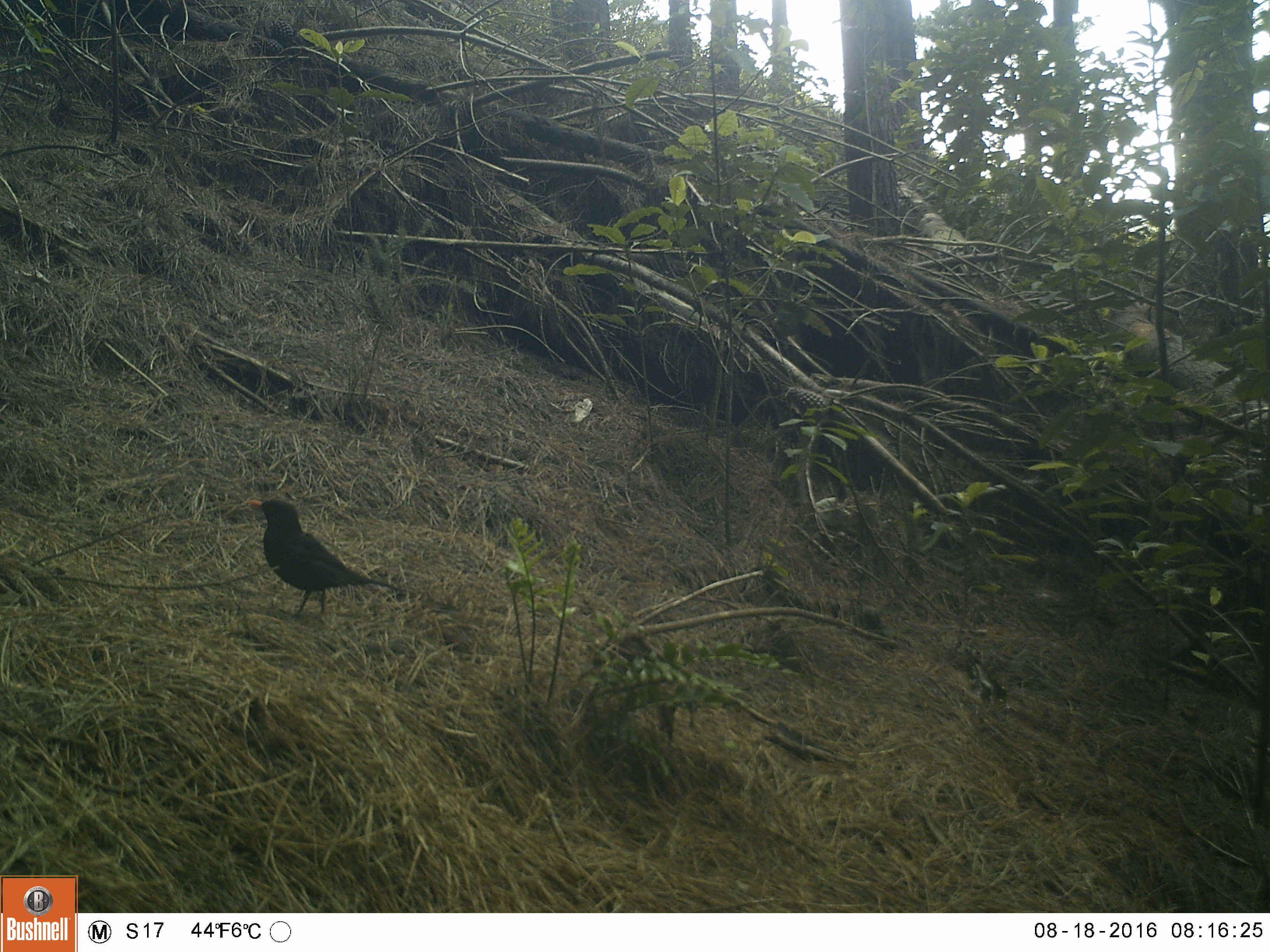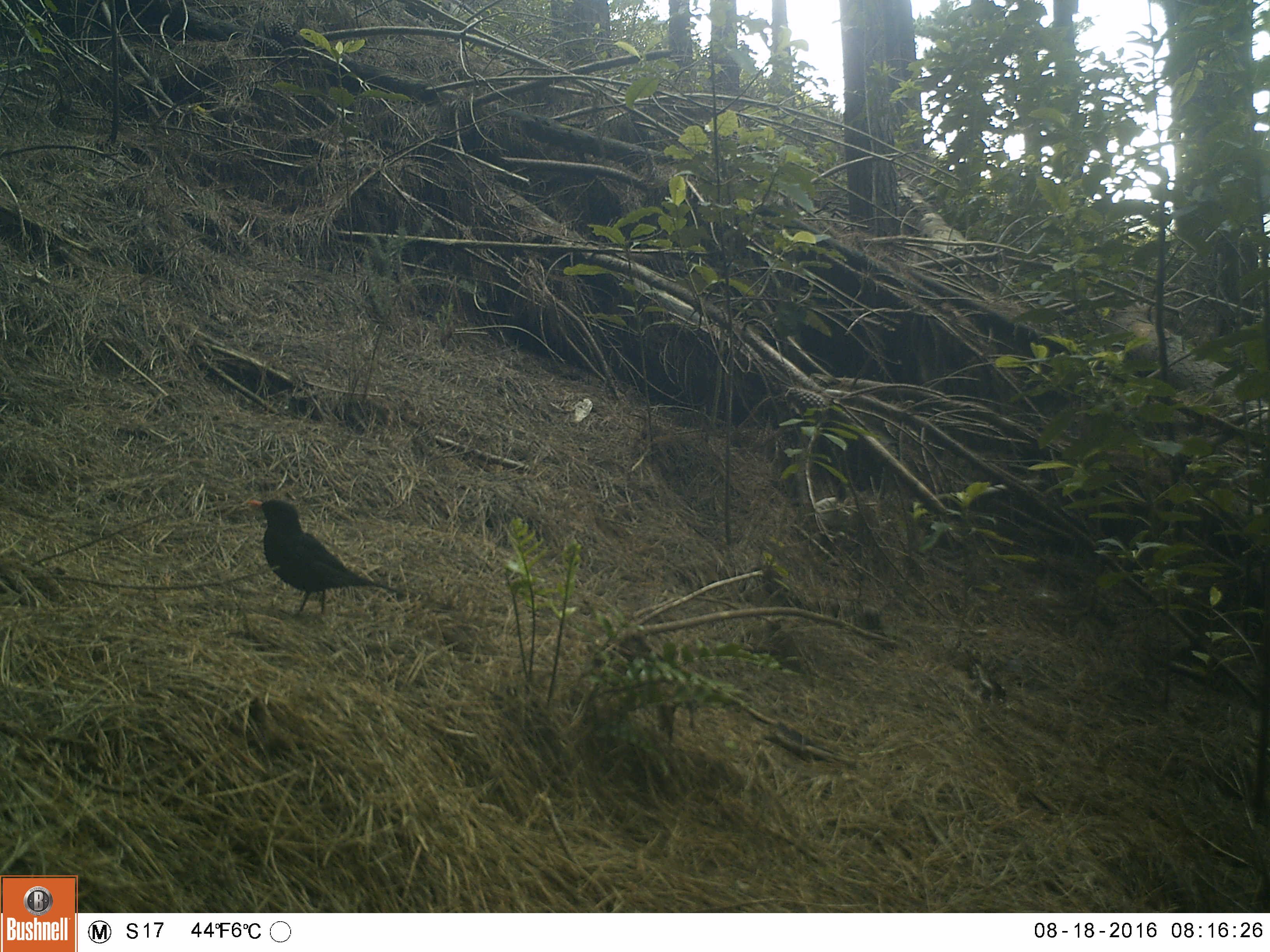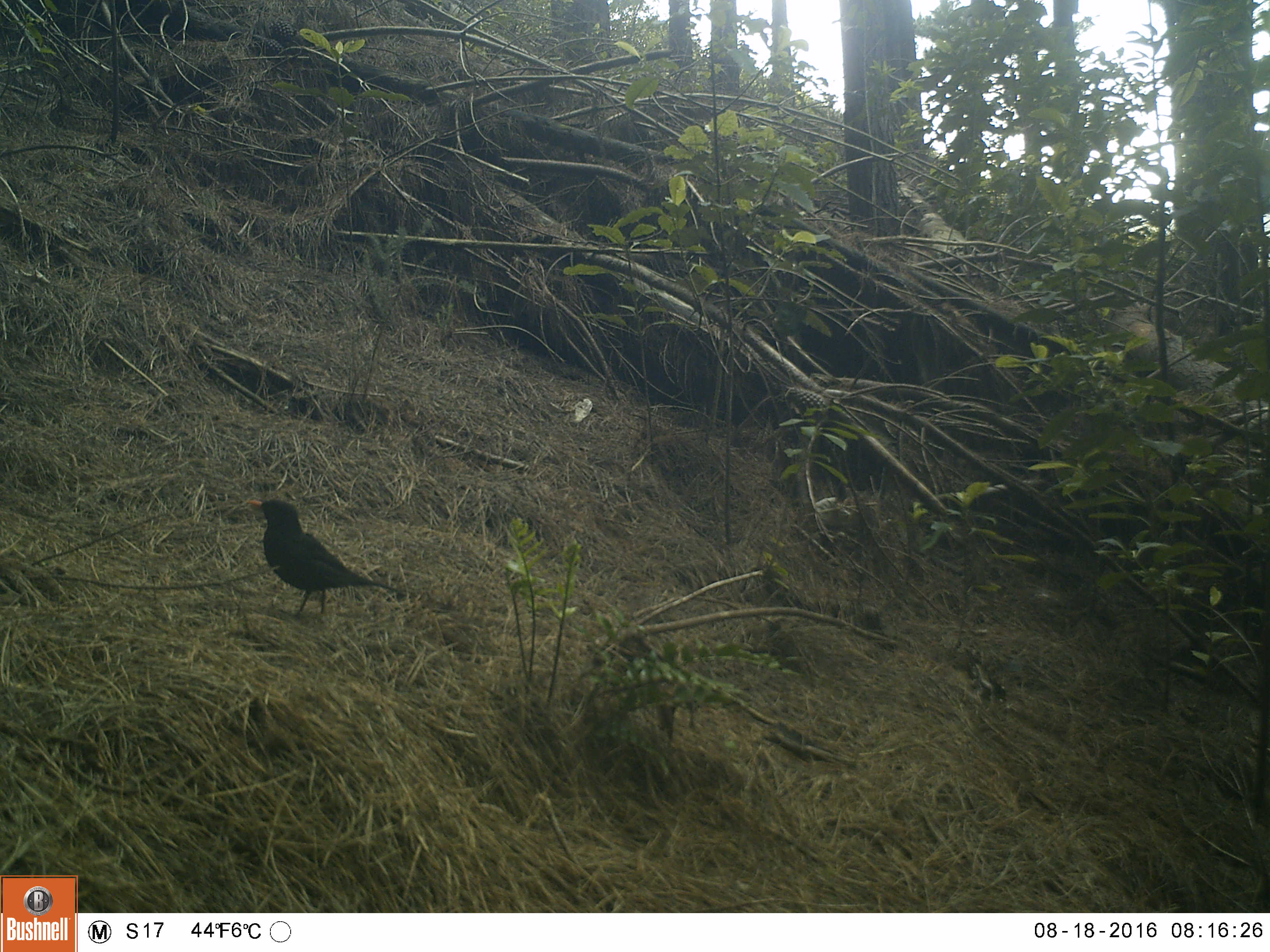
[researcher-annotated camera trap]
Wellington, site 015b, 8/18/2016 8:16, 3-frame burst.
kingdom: Animalia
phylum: Chordata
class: Aves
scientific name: Aves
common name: bird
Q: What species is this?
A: Bird (Aves).